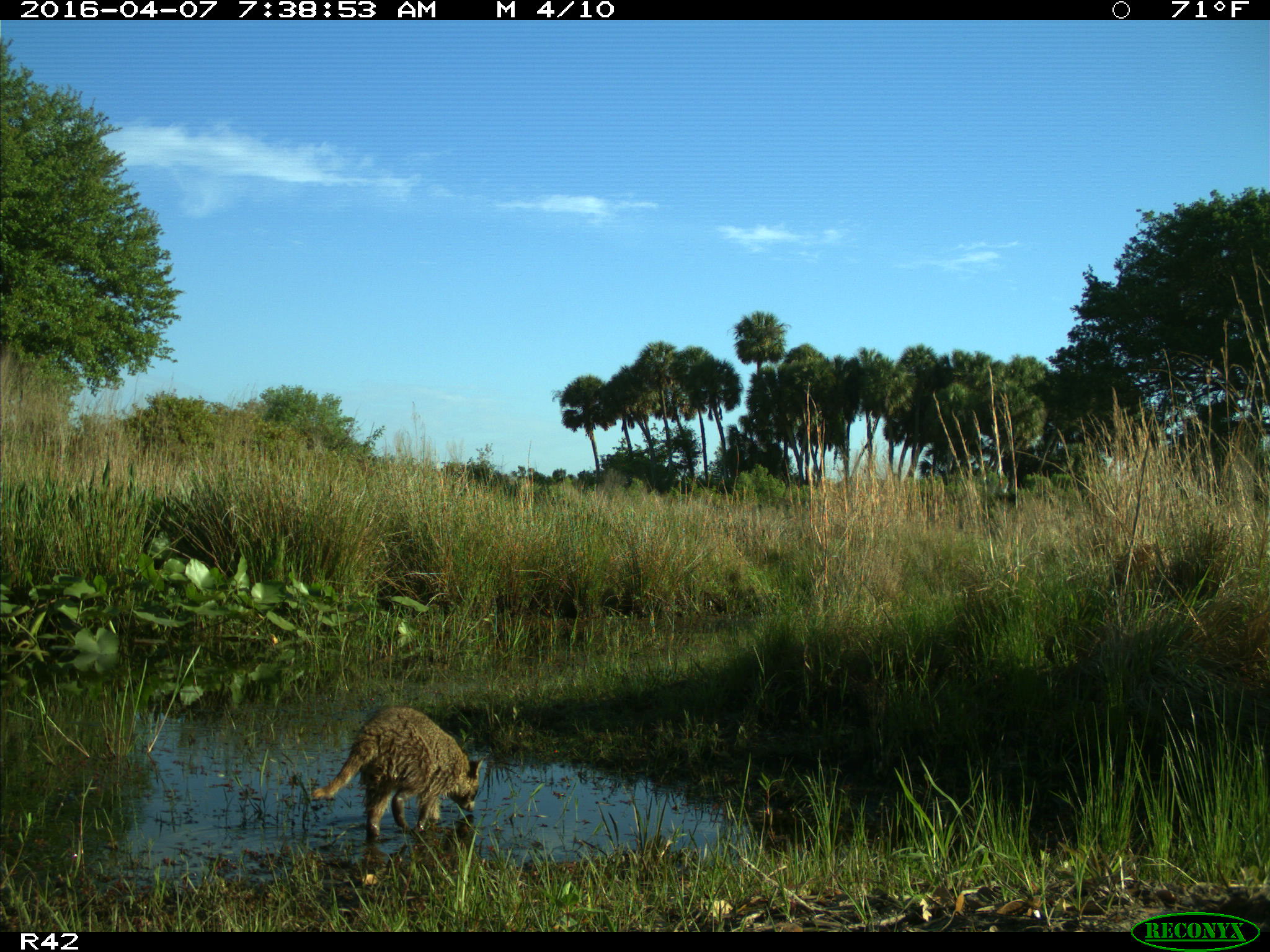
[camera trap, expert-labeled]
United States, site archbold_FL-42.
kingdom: Animalia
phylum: Chordata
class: Mammalia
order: Carnivora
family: Procyonidae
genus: Procyon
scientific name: Procyon lotor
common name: common raccoon